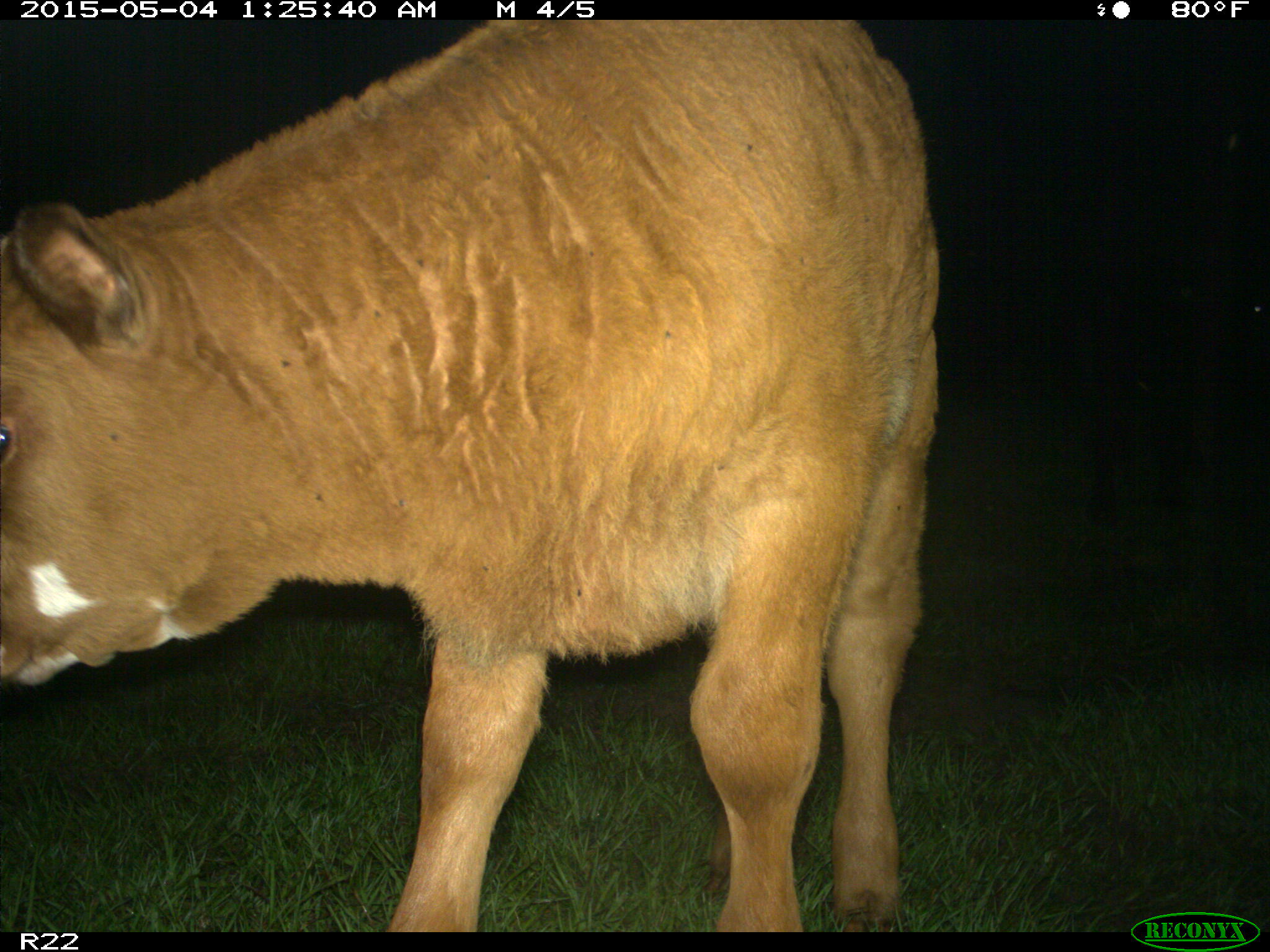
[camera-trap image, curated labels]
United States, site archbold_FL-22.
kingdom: Animalia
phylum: Chordata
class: Mammalia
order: Artiodactyla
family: Bovidae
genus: Bos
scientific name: Bos taurus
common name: domestic cow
Bos taurus (domestic cow).